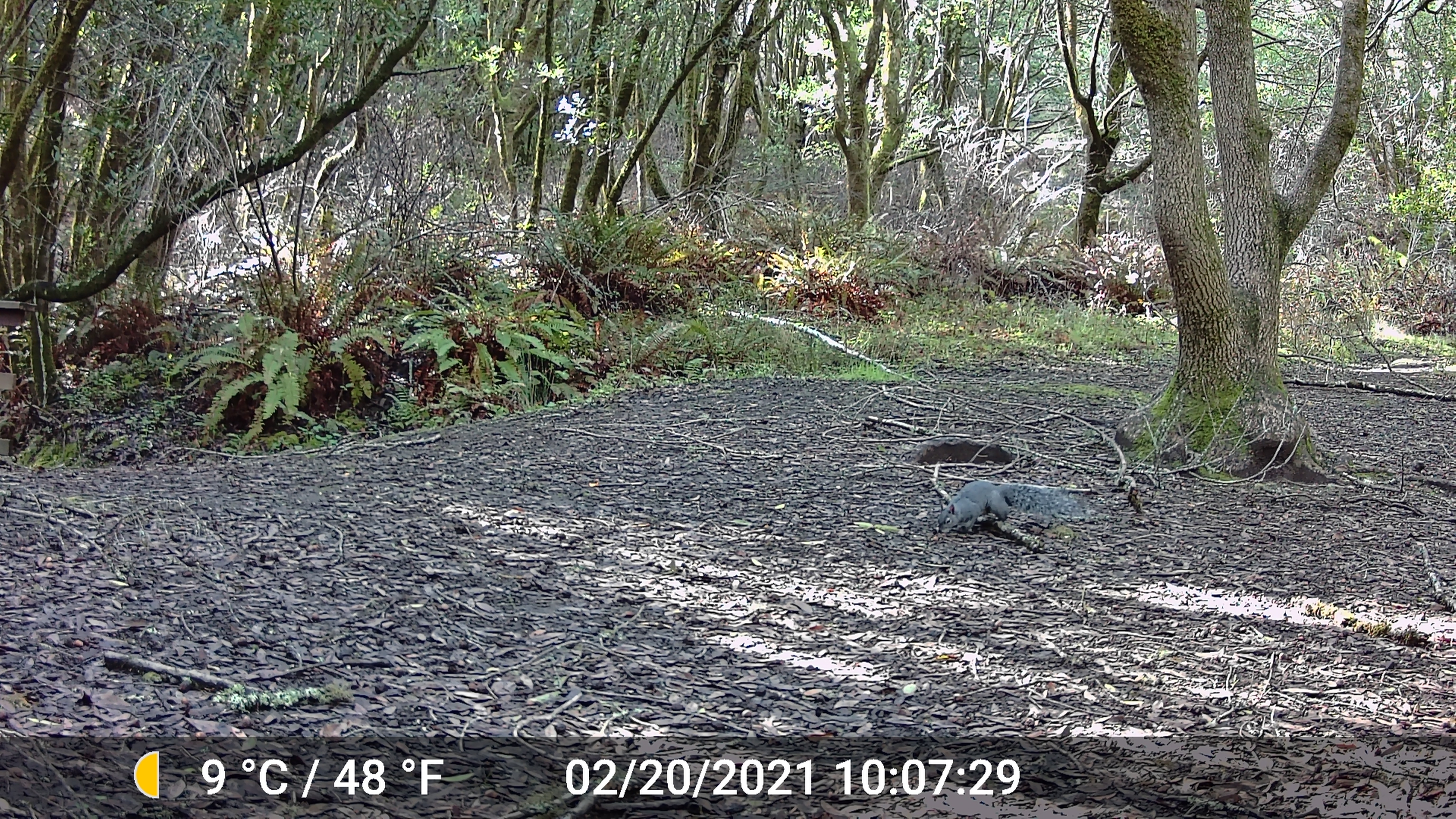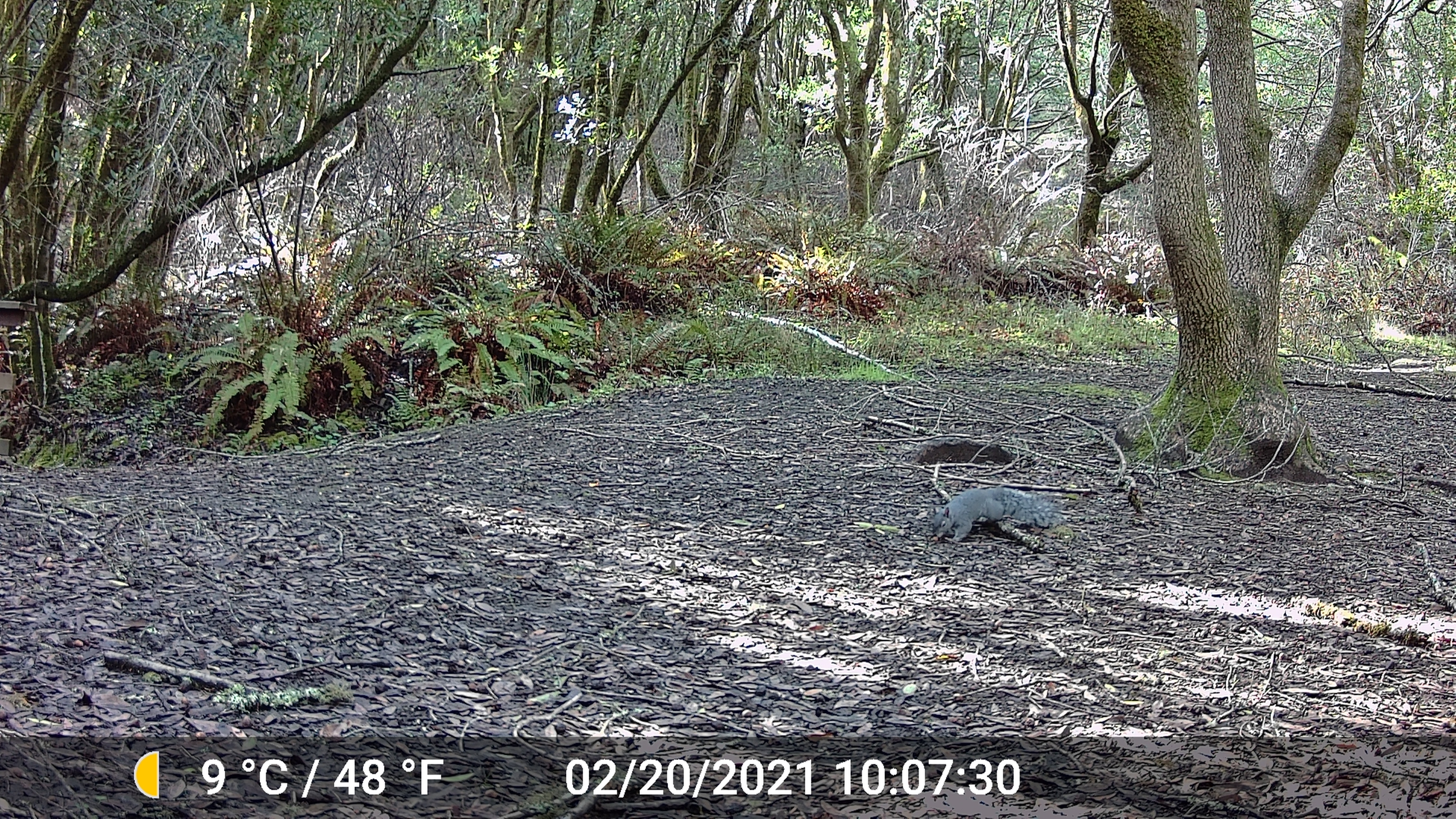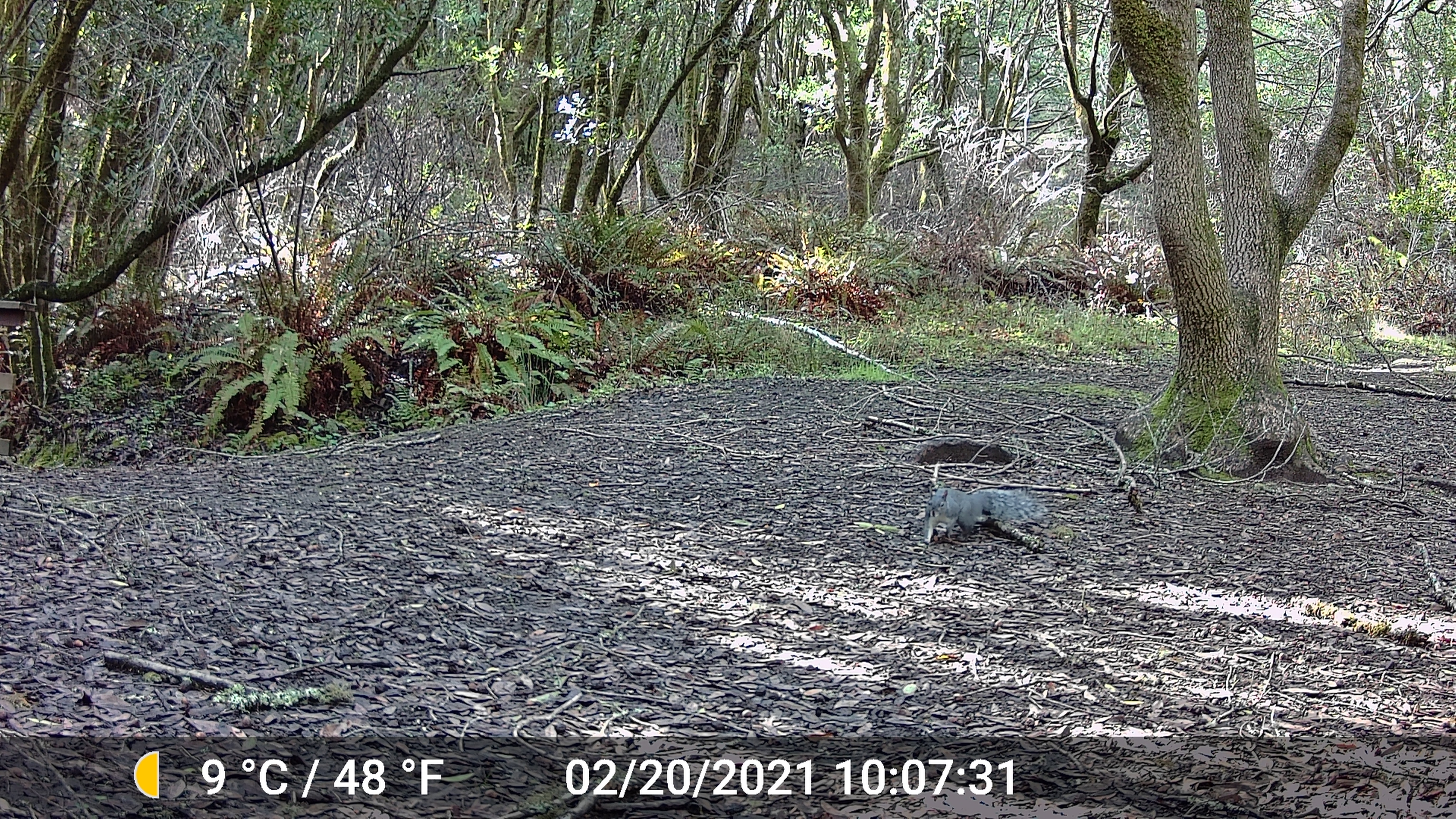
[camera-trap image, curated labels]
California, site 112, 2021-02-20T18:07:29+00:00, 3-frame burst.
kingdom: Animalia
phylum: Chordata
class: Mammalia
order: Rodentia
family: Sciuridae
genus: Sciurus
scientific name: Sciurus griseus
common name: western gray squirrel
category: western grey squirrel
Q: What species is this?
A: Western grey squirrel (western gray squirrel) (Sciurus griseus).